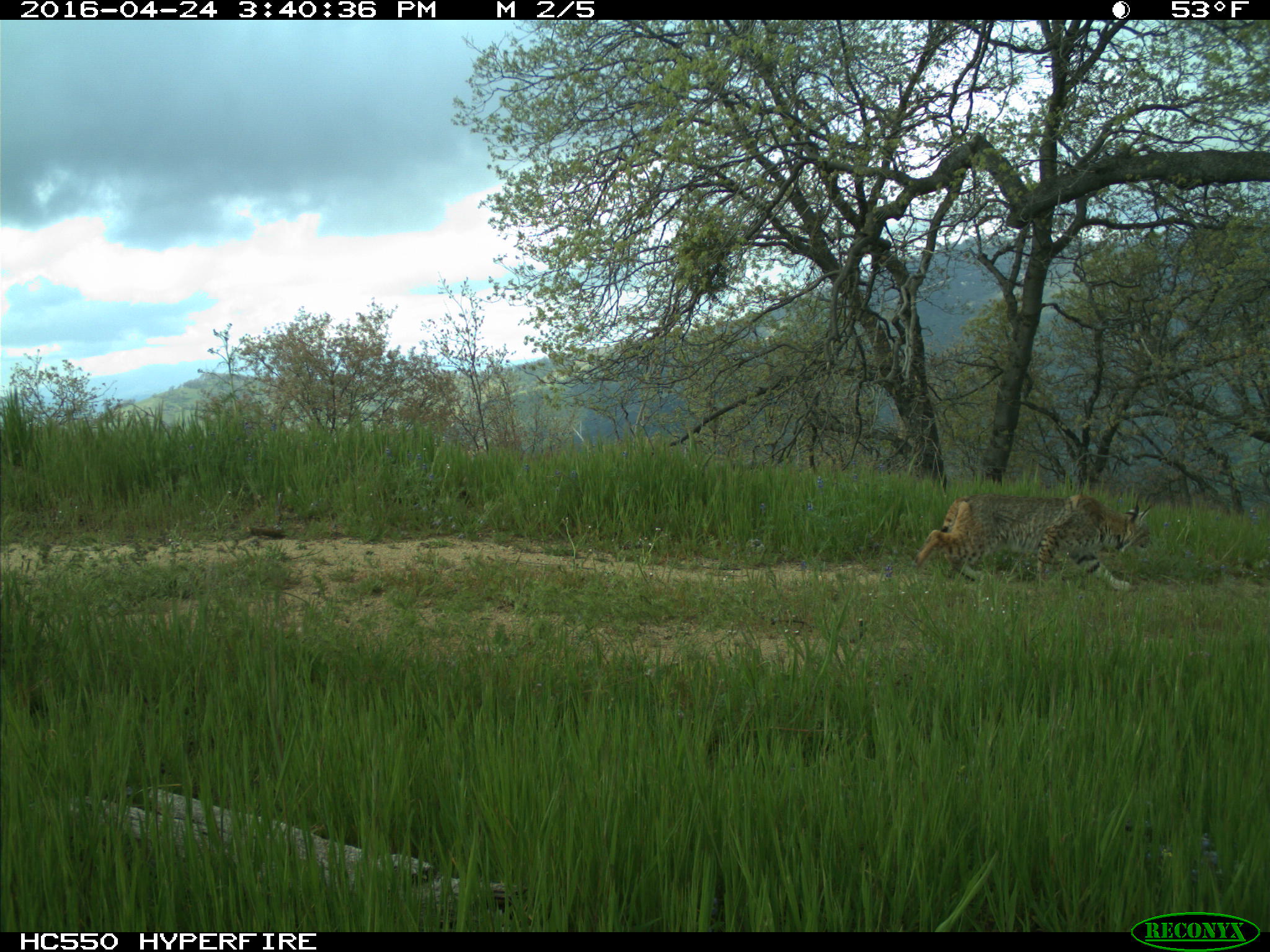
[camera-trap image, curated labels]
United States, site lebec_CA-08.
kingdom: Animalia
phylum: Chordata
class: Mammalia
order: Carnivora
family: Felidae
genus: Lynx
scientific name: Lynx rufus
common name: bobcat